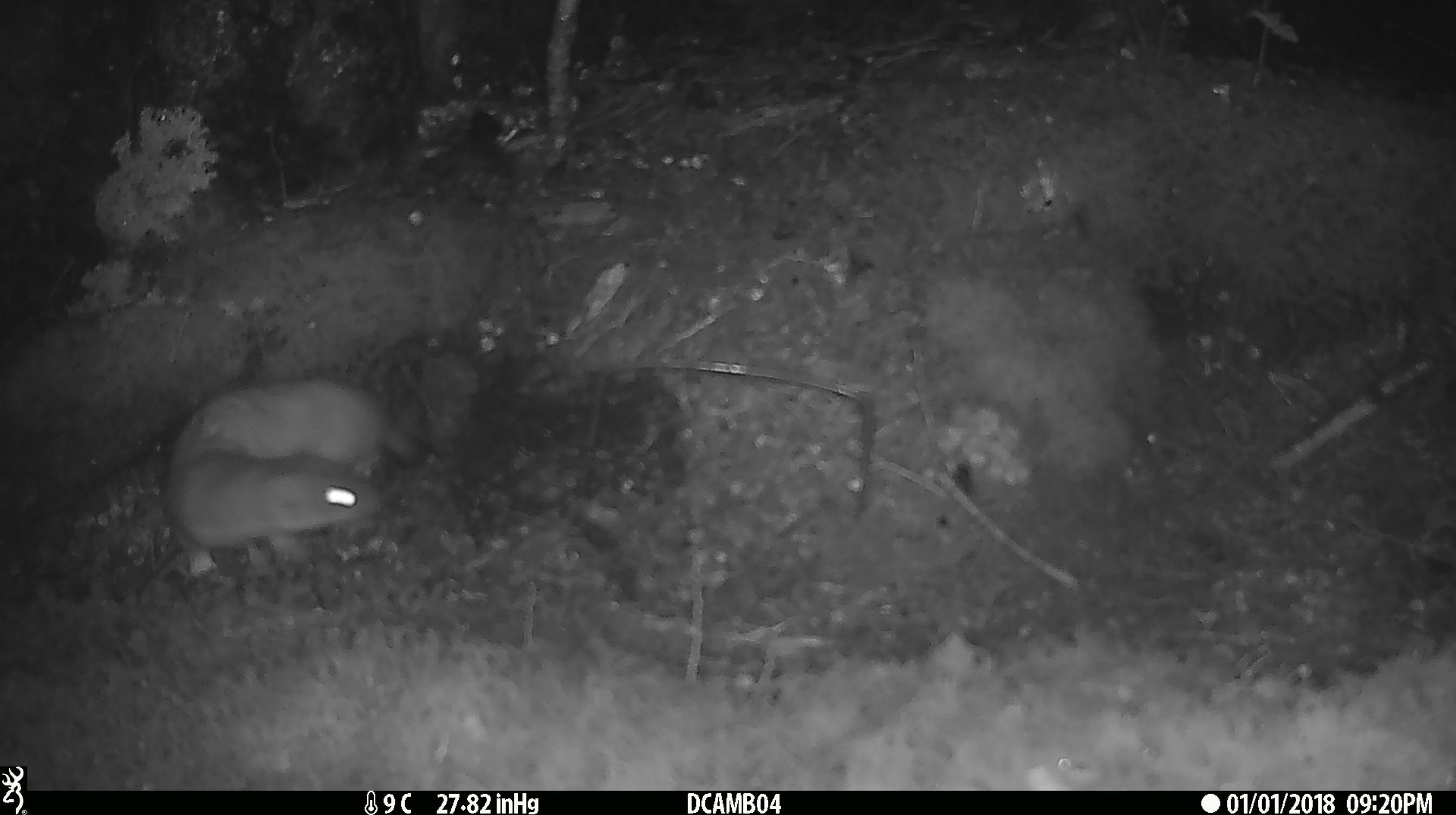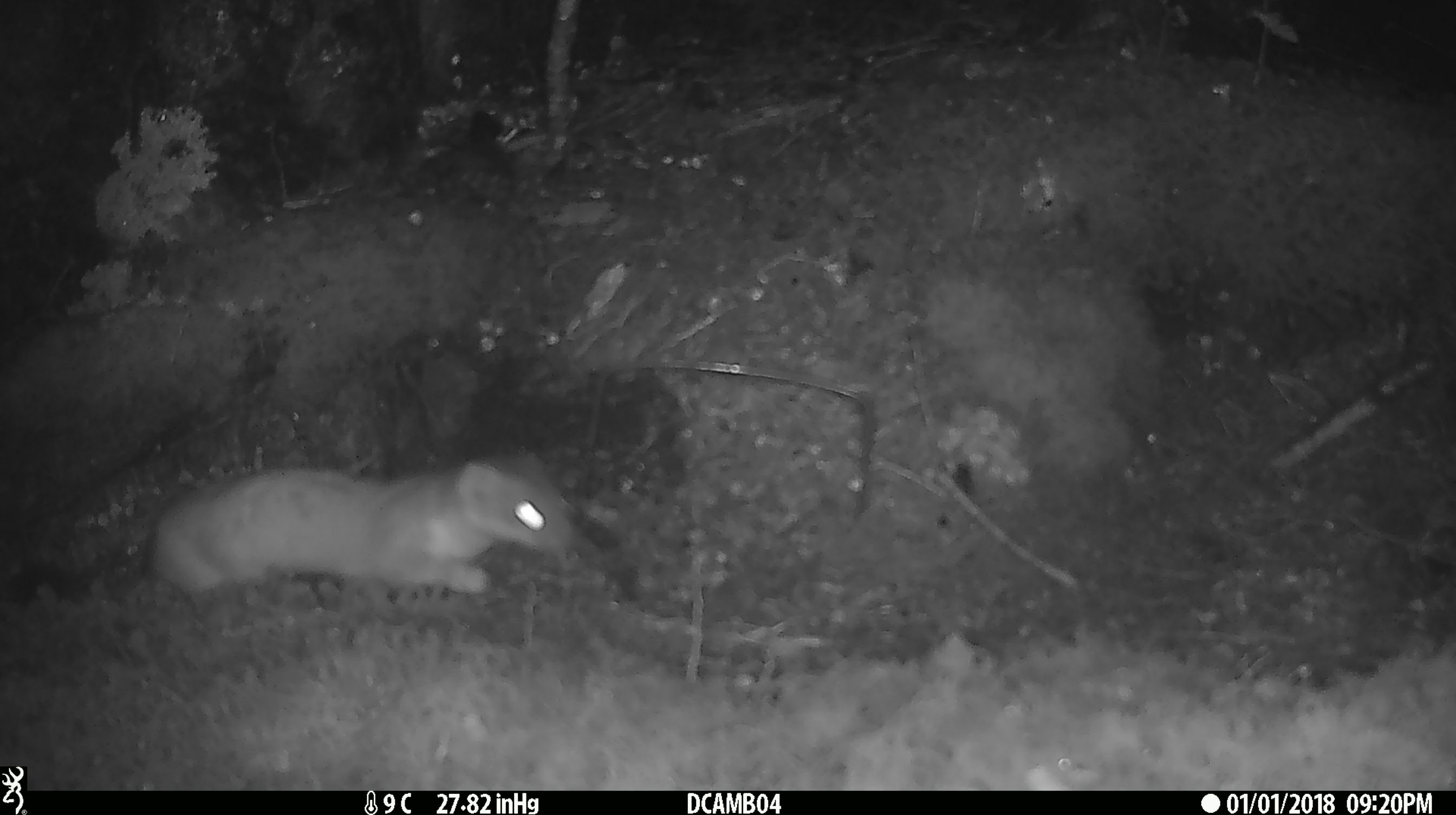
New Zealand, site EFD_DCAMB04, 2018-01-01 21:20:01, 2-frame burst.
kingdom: Animalia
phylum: Chordata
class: Mammalia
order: Carnivora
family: Mustelidae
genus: Mustela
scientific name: Mustela erminea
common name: stoat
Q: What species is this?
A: Stoat (Mustela erminea).